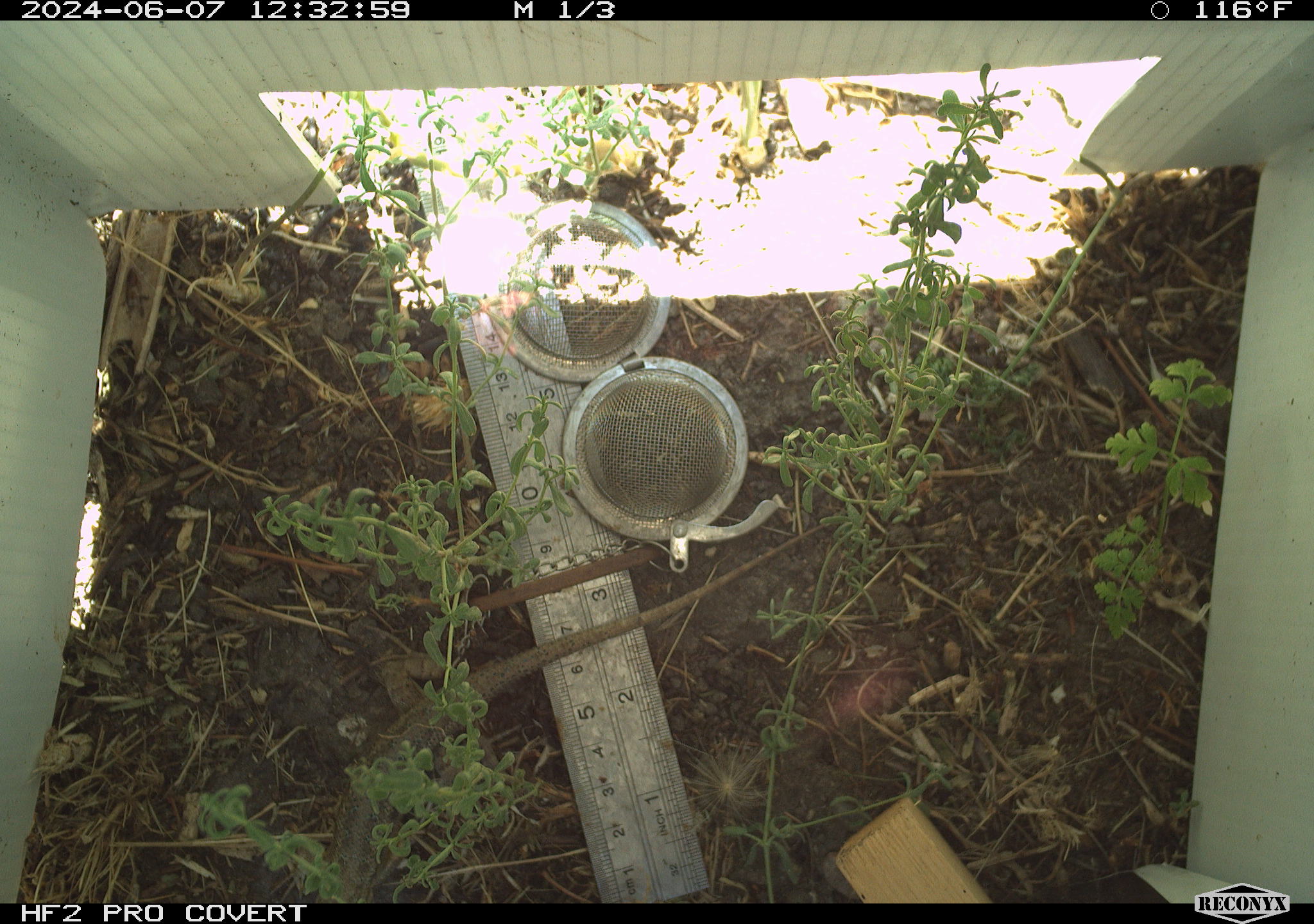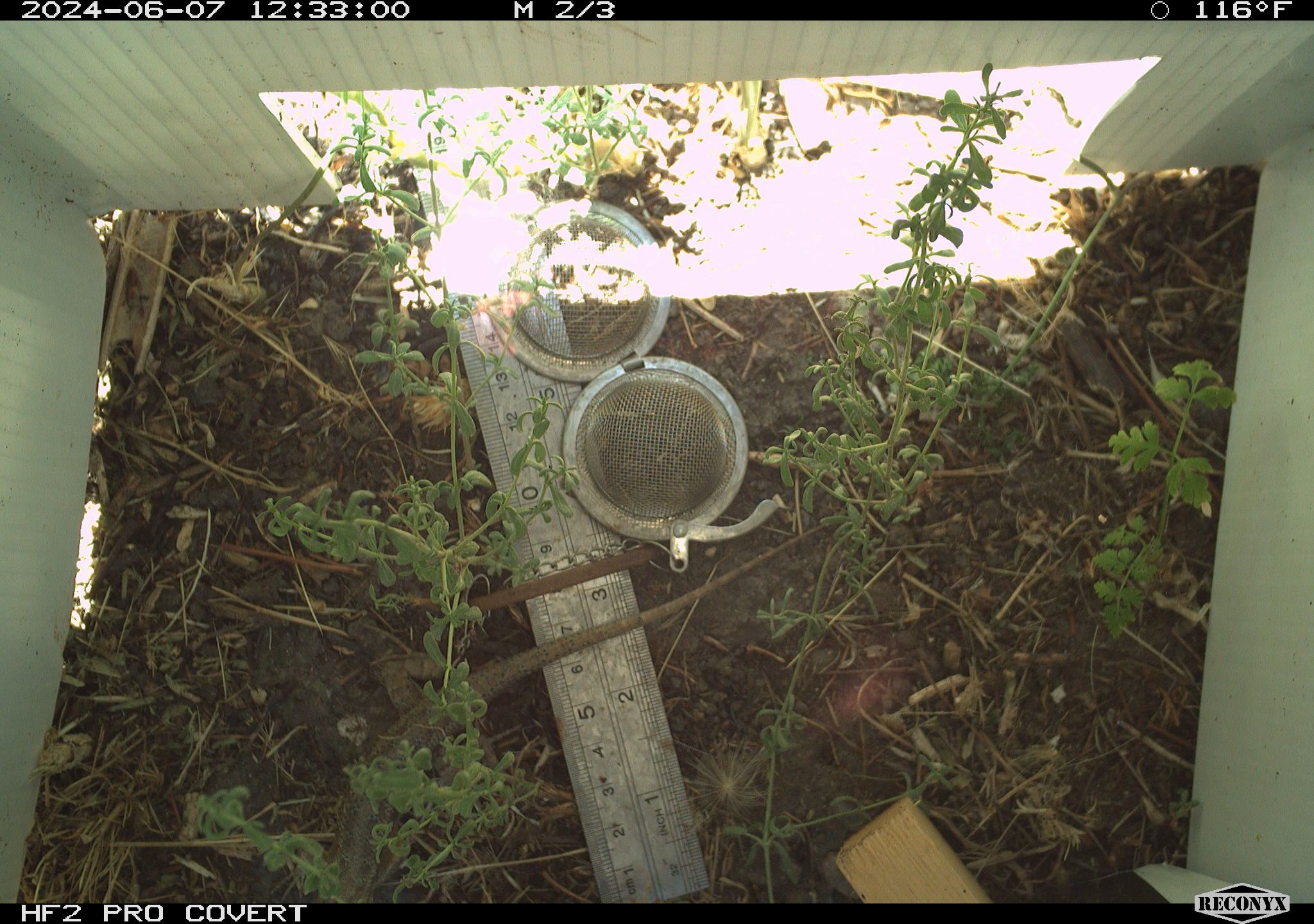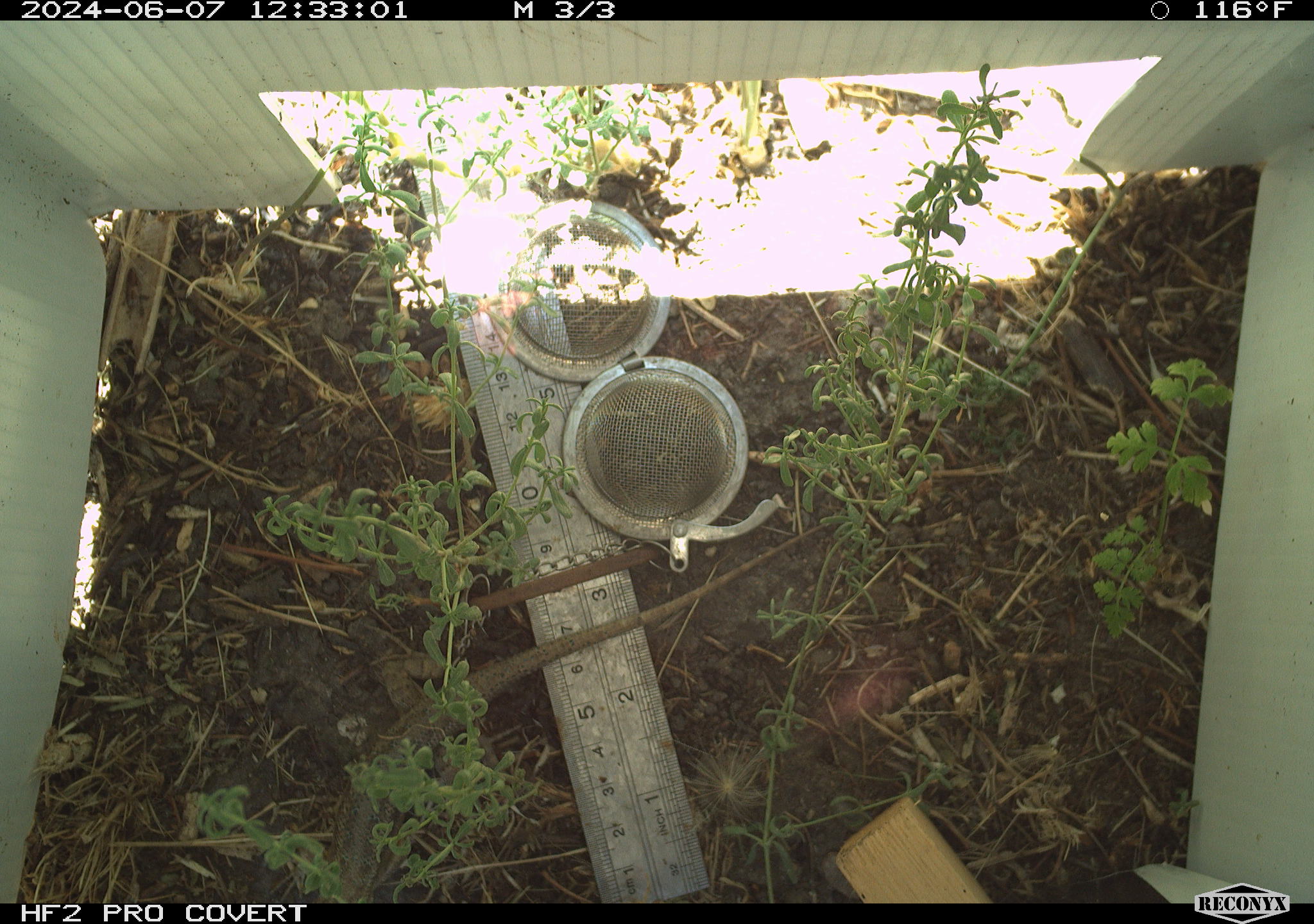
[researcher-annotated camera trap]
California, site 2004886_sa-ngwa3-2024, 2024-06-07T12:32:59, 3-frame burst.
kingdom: Animalia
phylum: Chordata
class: Reptilia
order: Squamata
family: Phrynosomatidae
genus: Sceloporus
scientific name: Sceloporus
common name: spiny lizards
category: sceloporus species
Sceloporus species (spiny lizards) (Sceloporus).